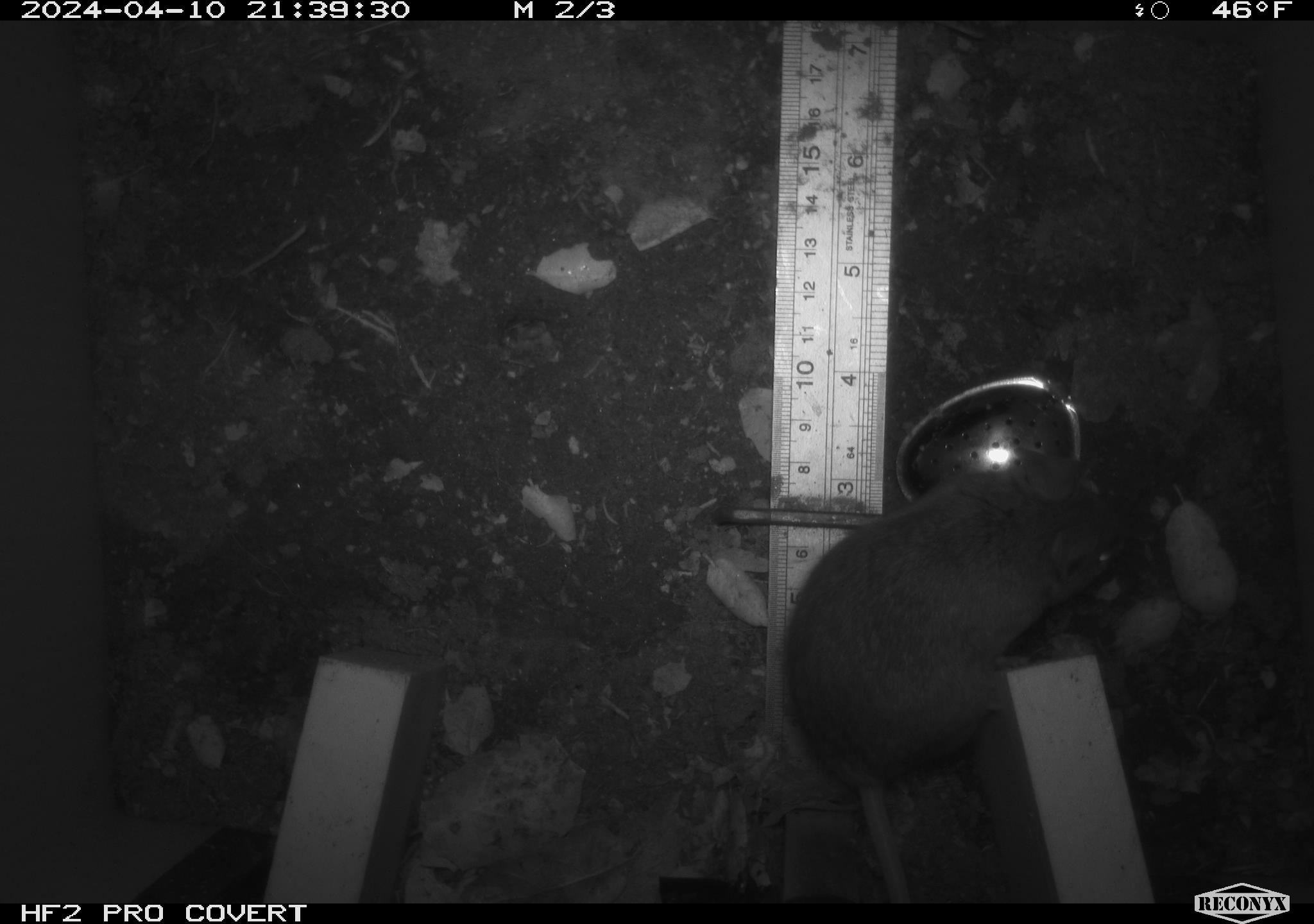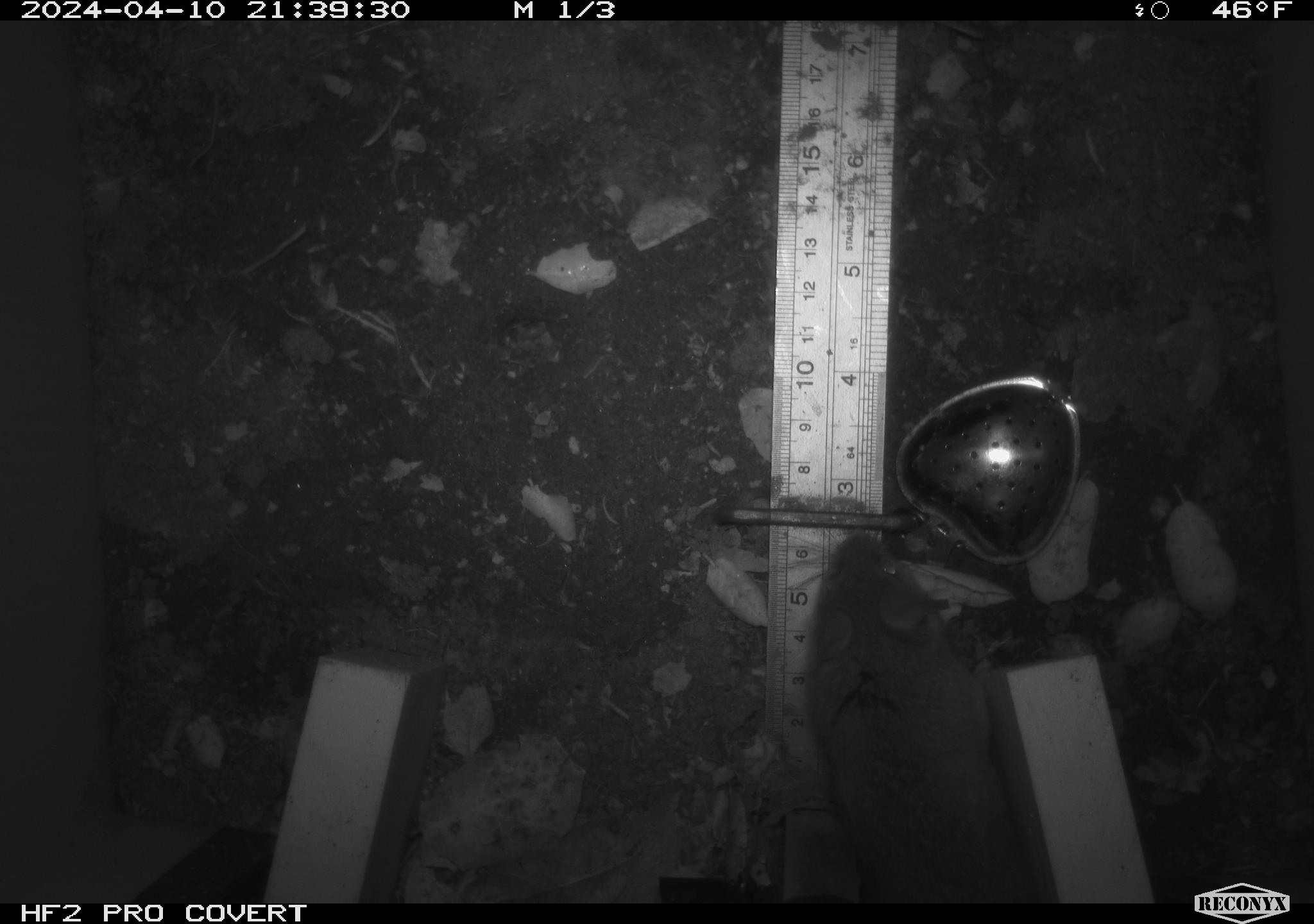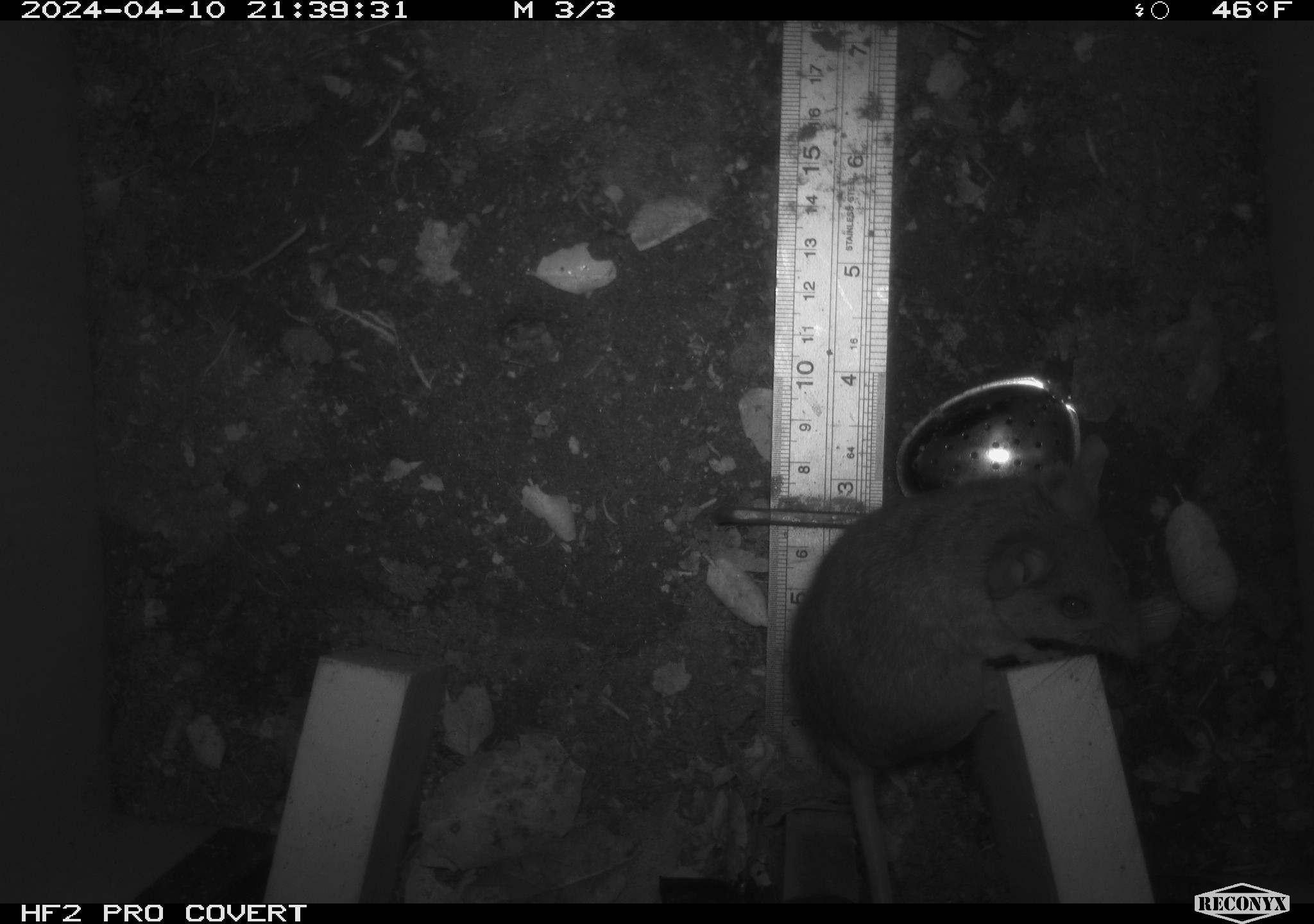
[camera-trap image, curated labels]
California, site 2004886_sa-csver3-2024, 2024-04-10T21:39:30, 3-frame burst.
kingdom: Animalia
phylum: Chordata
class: Mammalia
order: Rodentia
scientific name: Rodentia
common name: rodent